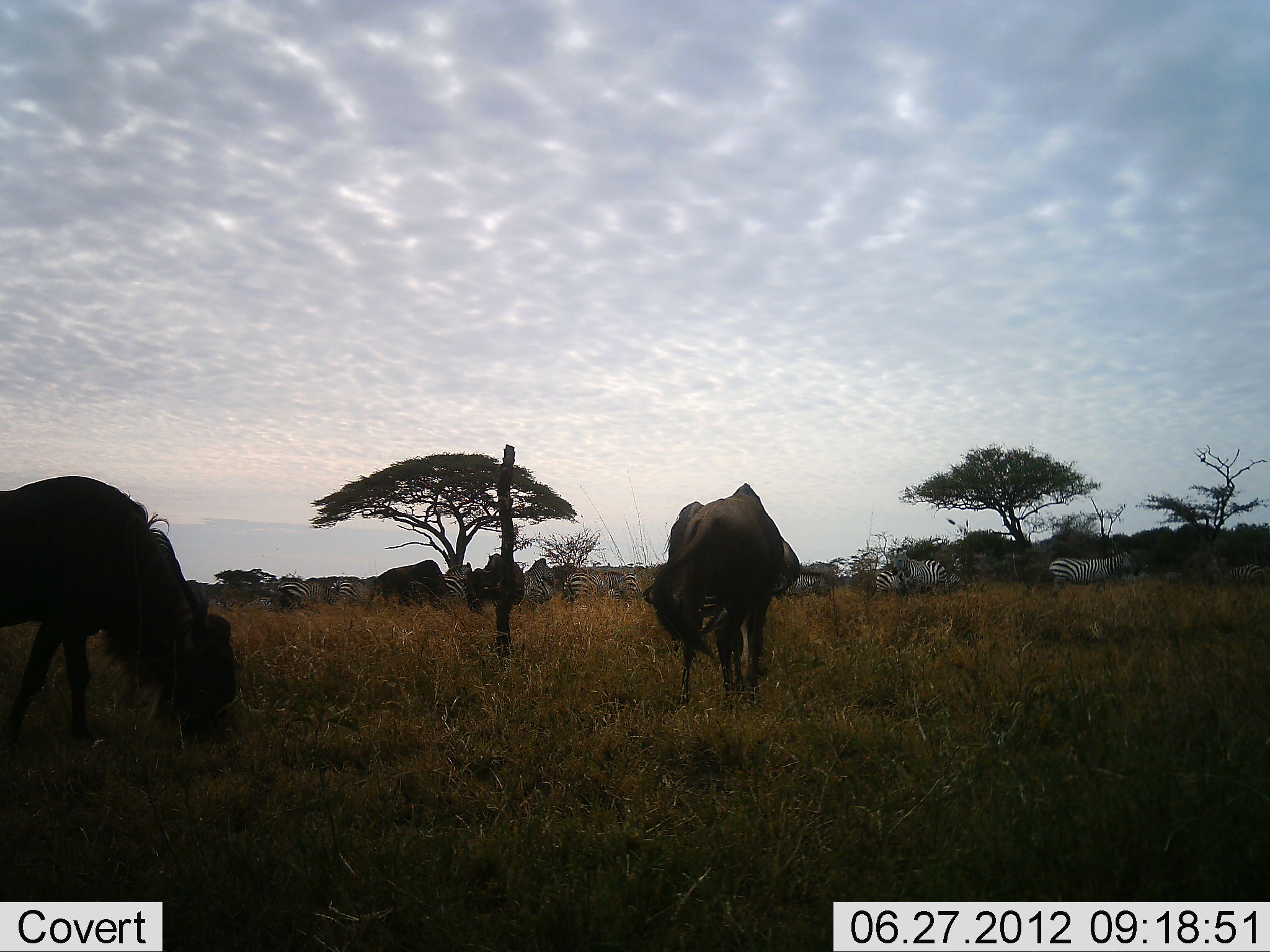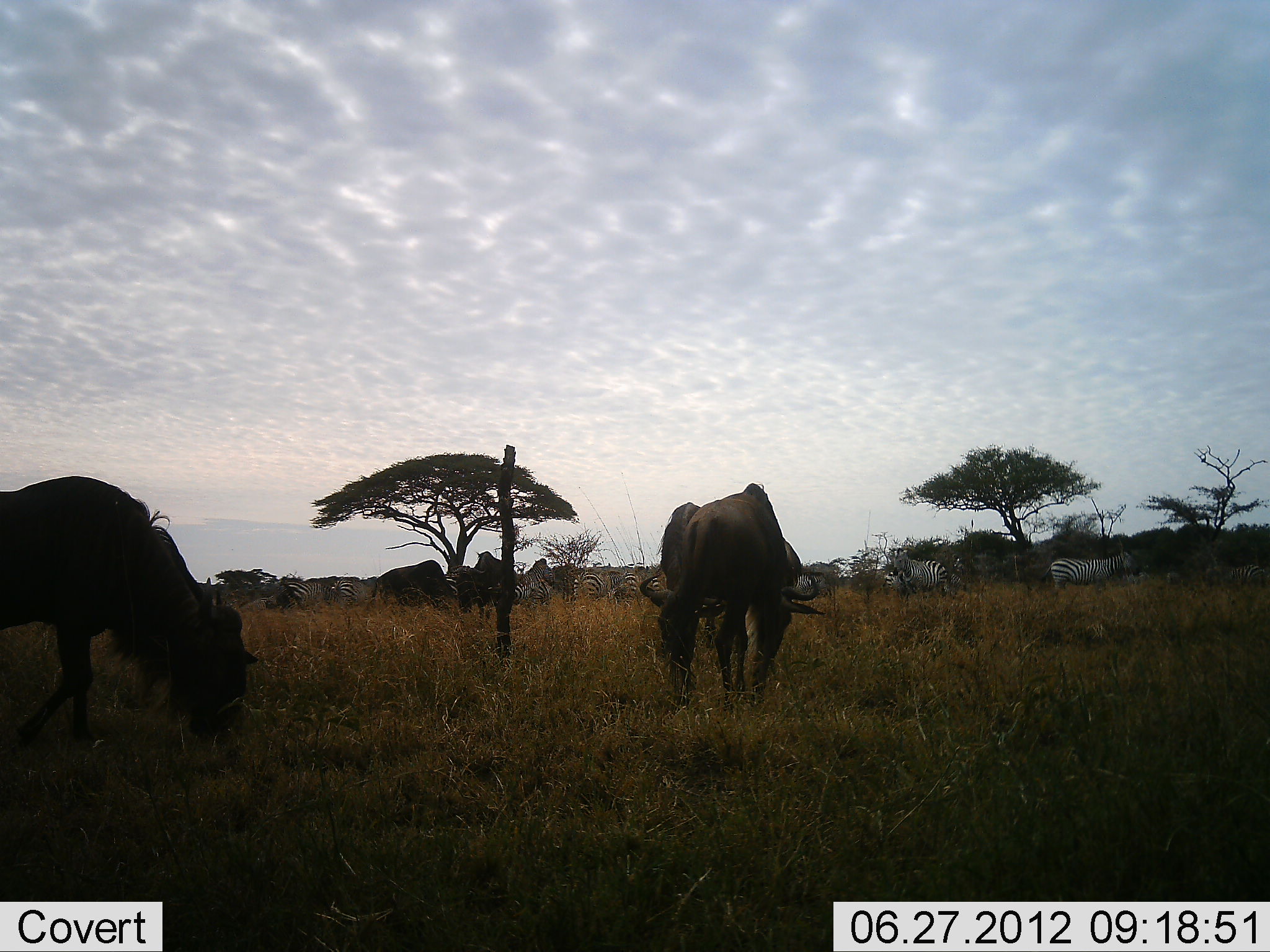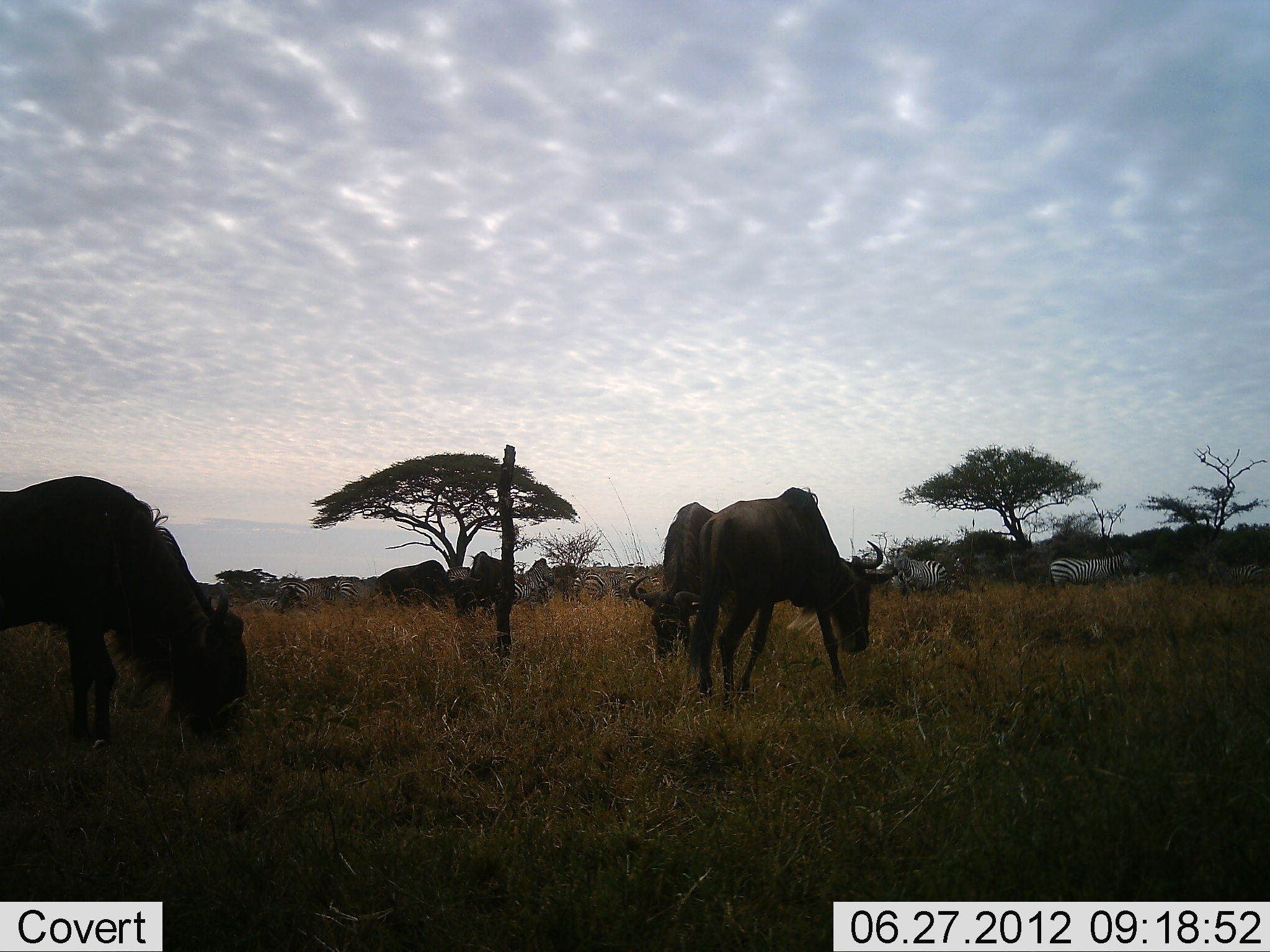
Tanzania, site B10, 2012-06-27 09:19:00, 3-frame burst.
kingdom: Animalia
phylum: Chordata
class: Mammalia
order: Artiodactyla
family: Bovidae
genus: Connochaetes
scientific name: Connochaetes taurinus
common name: blue wildebeest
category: wildebeest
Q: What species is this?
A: Wildebeest (blue wildebeest) (Connochaetes taurinus).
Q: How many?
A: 5.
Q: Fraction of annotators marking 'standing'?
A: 9%.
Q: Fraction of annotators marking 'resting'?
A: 0%.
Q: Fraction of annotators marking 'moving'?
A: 18%.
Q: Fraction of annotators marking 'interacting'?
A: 0%.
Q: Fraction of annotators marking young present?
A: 0%.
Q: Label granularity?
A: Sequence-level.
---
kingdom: Animalia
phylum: Chordata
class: Mammalia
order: Perissodactyla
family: Equidae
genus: Equus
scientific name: Equus quagga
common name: plains zebra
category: zebra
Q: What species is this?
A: Zebra (plains zebra) (Equus quagga).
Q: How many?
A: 10.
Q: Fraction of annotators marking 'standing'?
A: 90%.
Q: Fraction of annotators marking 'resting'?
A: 0%.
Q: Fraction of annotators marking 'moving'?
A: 20%.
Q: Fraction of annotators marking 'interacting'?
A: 10%.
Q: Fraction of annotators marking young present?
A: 0%.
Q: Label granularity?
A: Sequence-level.